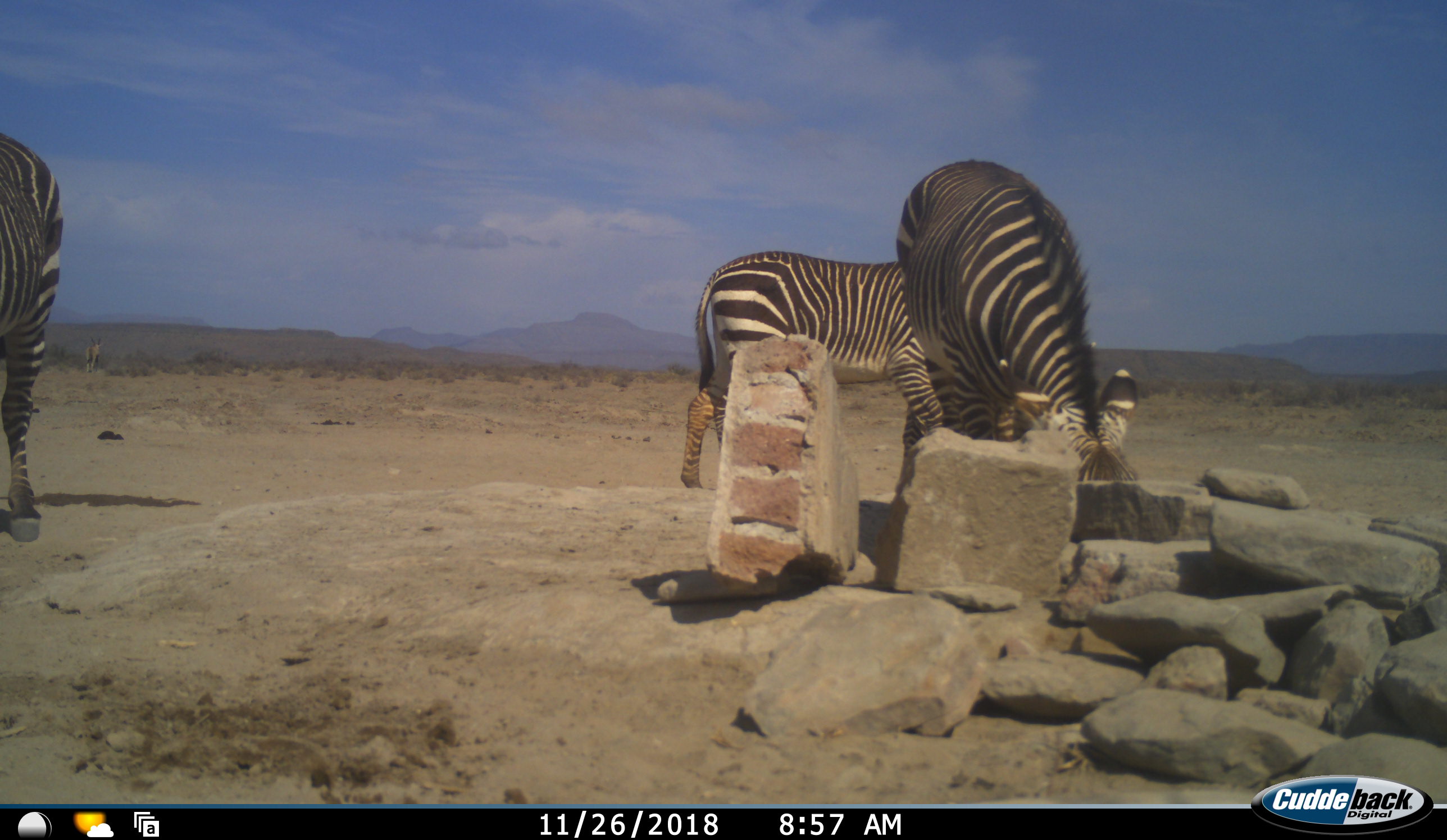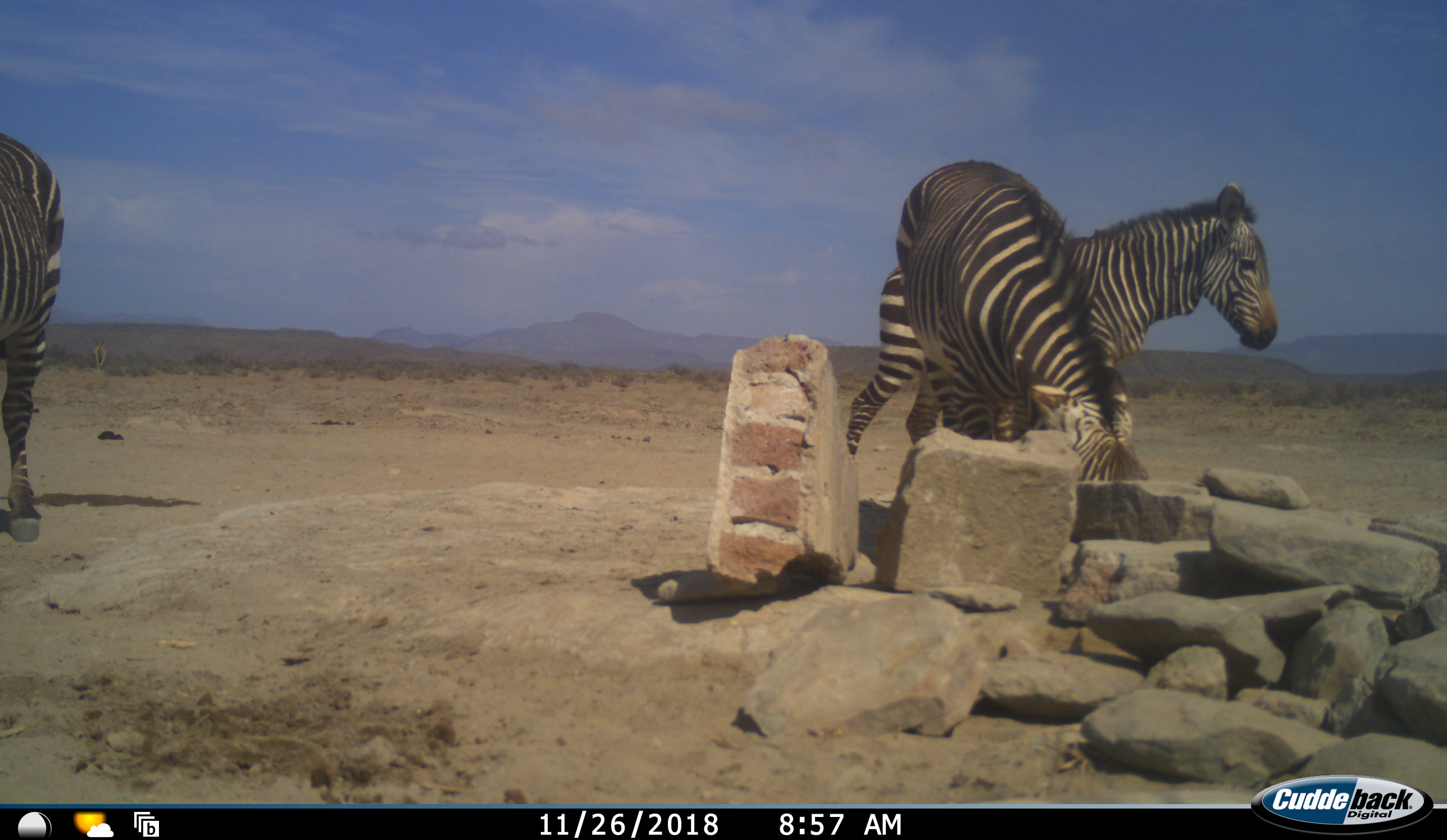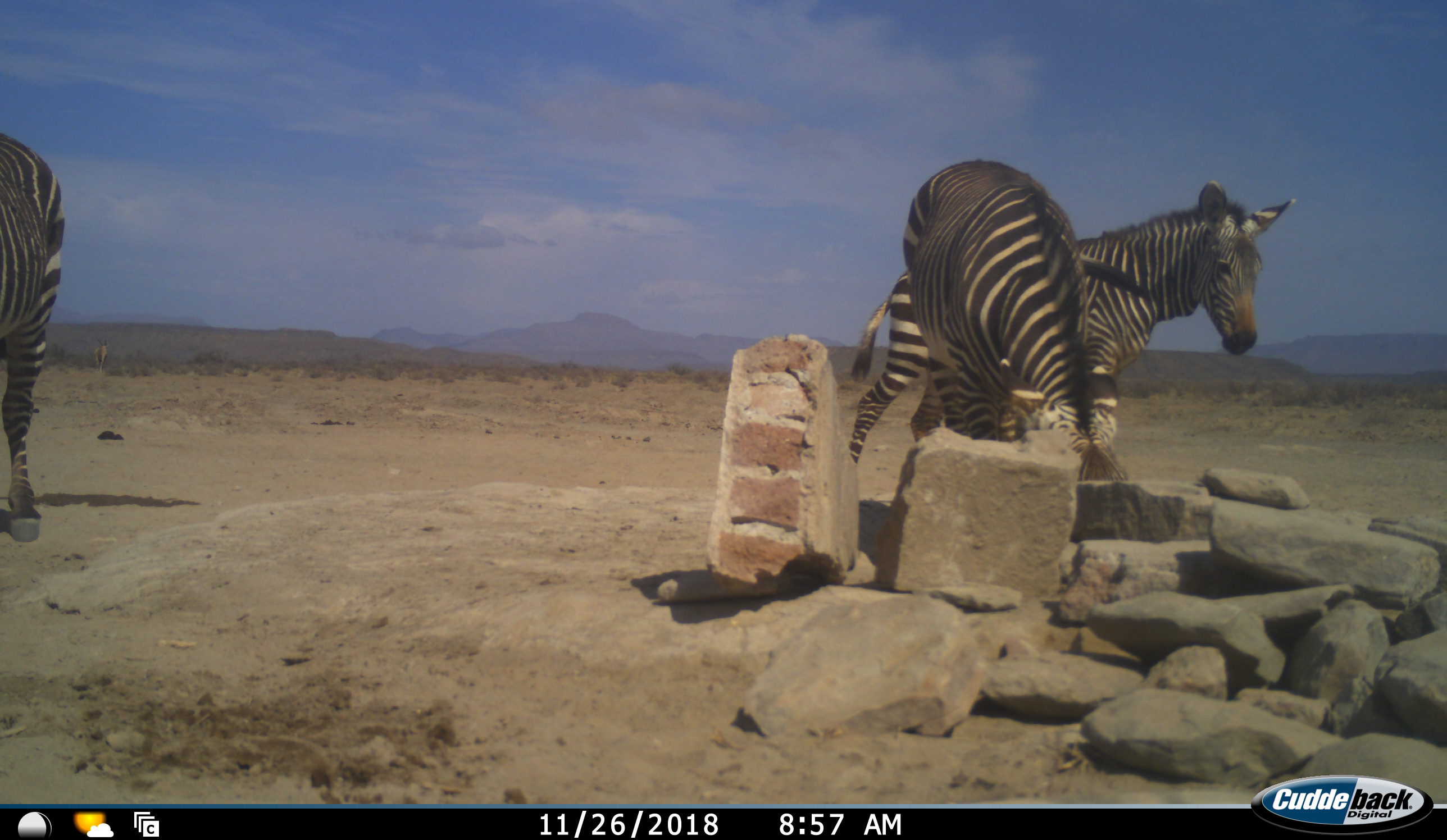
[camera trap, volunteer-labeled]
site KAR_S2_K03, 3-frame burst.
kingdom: Animalia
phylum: Chordata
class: Mammalia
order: Perissodactyla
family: Equidae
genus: Equus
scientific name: Equus zebra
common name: mountain zebra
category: zebramountain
Zebramountain (mountain zebra) (Equus zebra), count 3. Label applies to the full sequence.